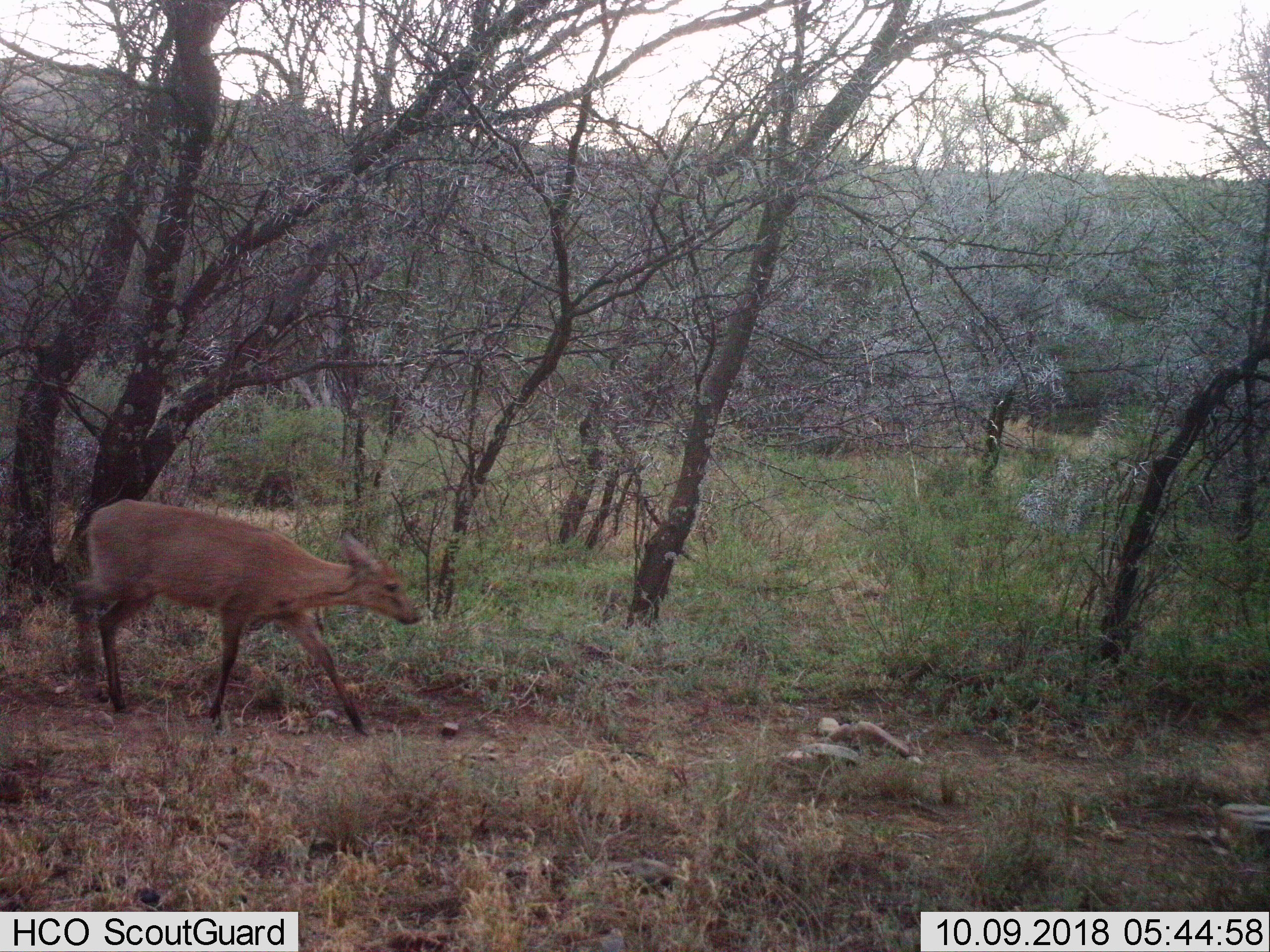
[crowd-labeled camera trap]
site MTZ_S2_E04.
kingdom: Animalia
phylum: Chordata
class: Mammalia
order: Artiodactyla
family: Bovidae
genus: Sylvicapra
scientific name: Sylvicapra grimmia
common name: common duiker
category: duikercommongrey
Duikercommongrey (common duiker) (Sylvicapra grimmia), count 1. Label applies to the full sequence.